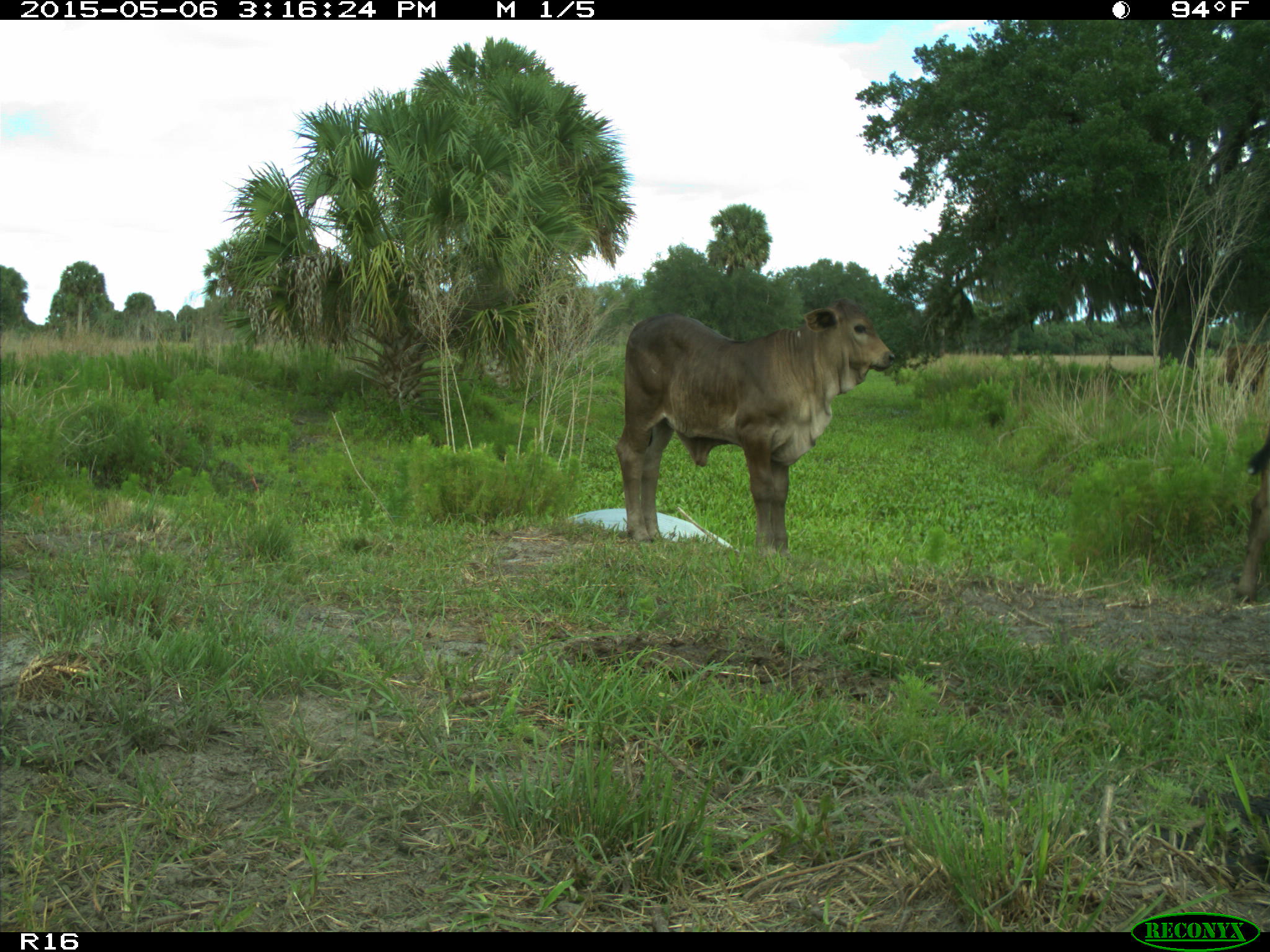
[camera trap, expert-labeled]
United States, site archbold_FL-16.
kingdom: Animalia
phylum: Chordata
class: Mammalia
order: Artiodactyla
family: Bovidae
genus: Bos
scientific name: Bos taurus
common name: domestic cow